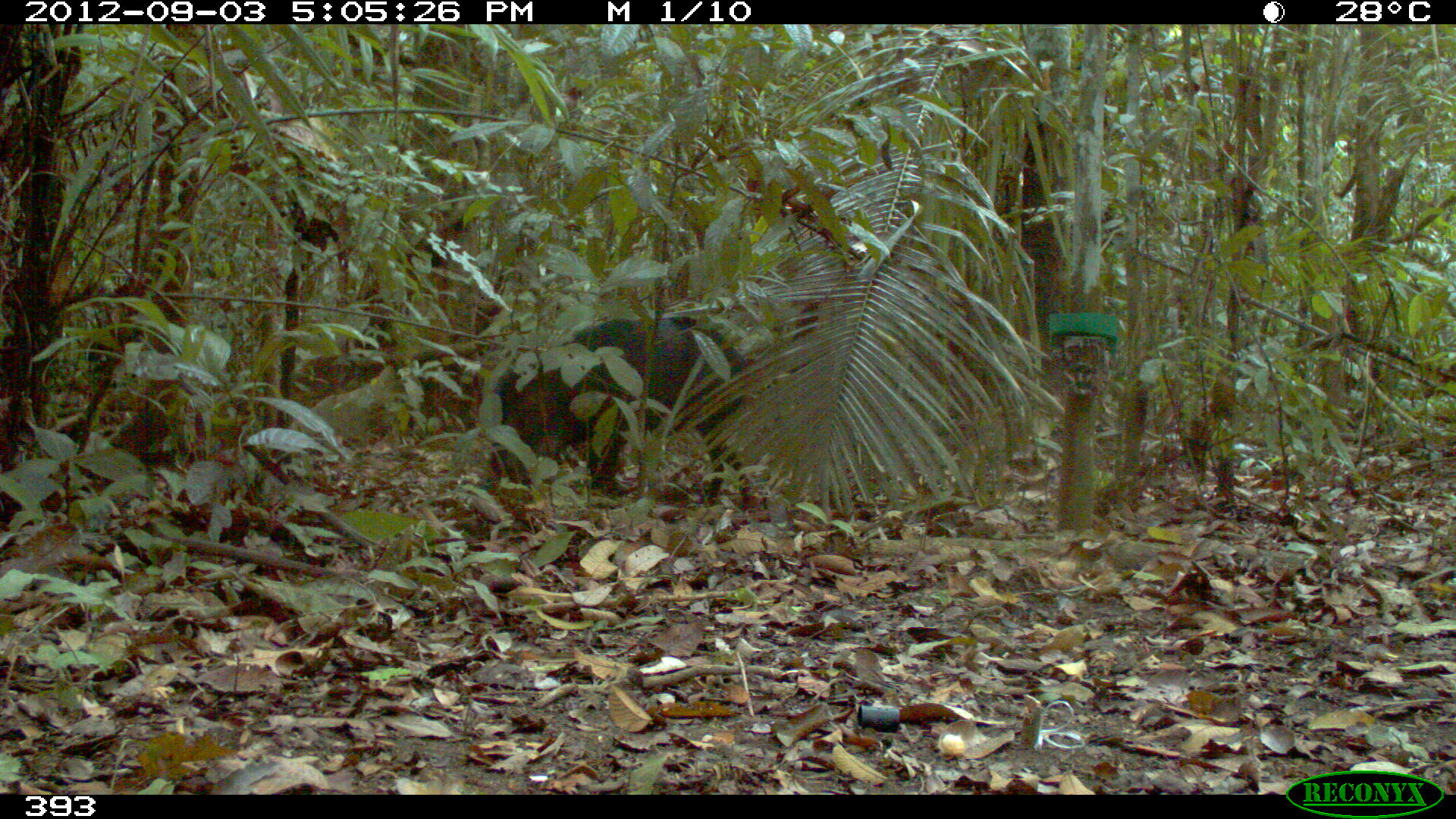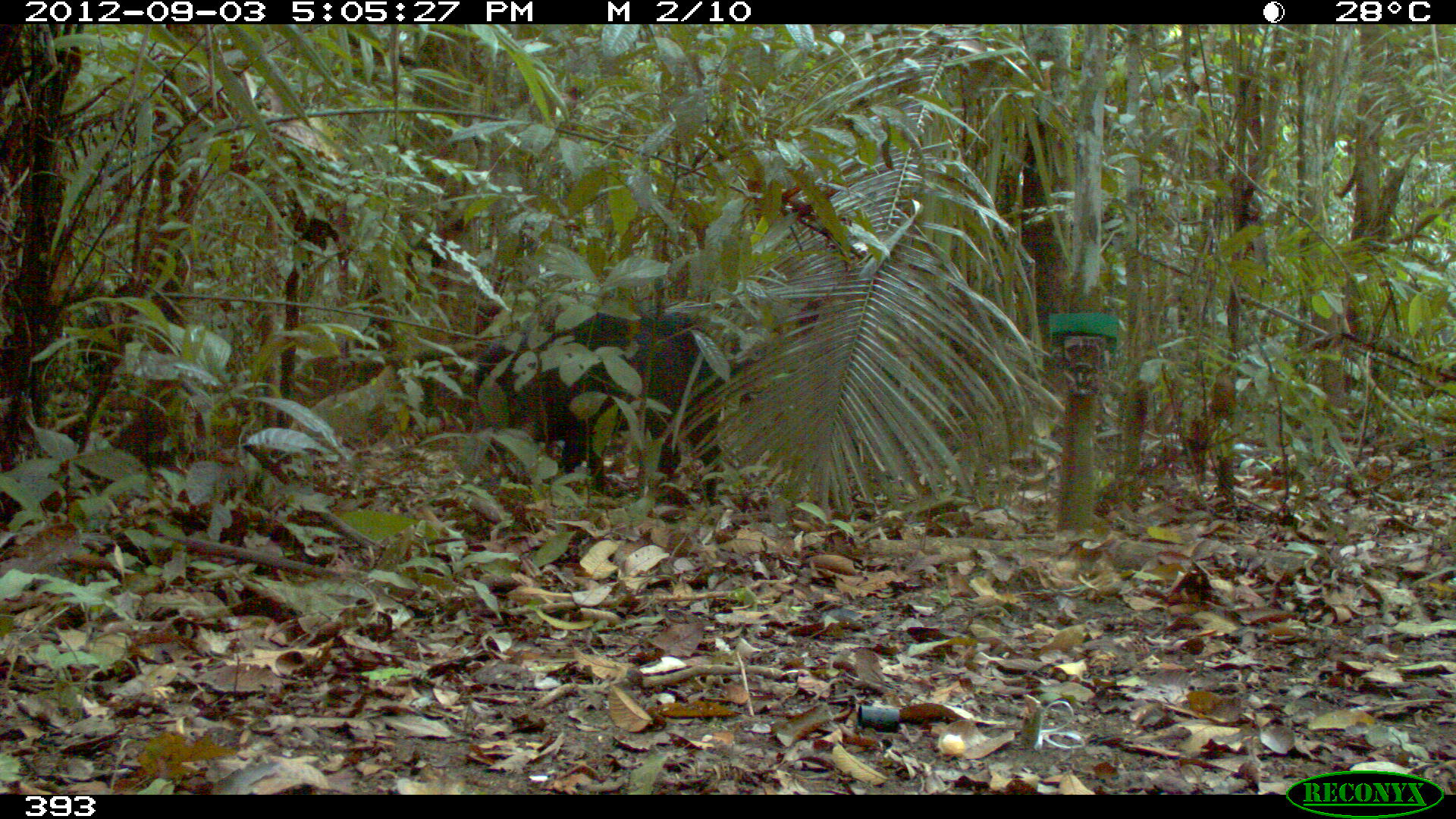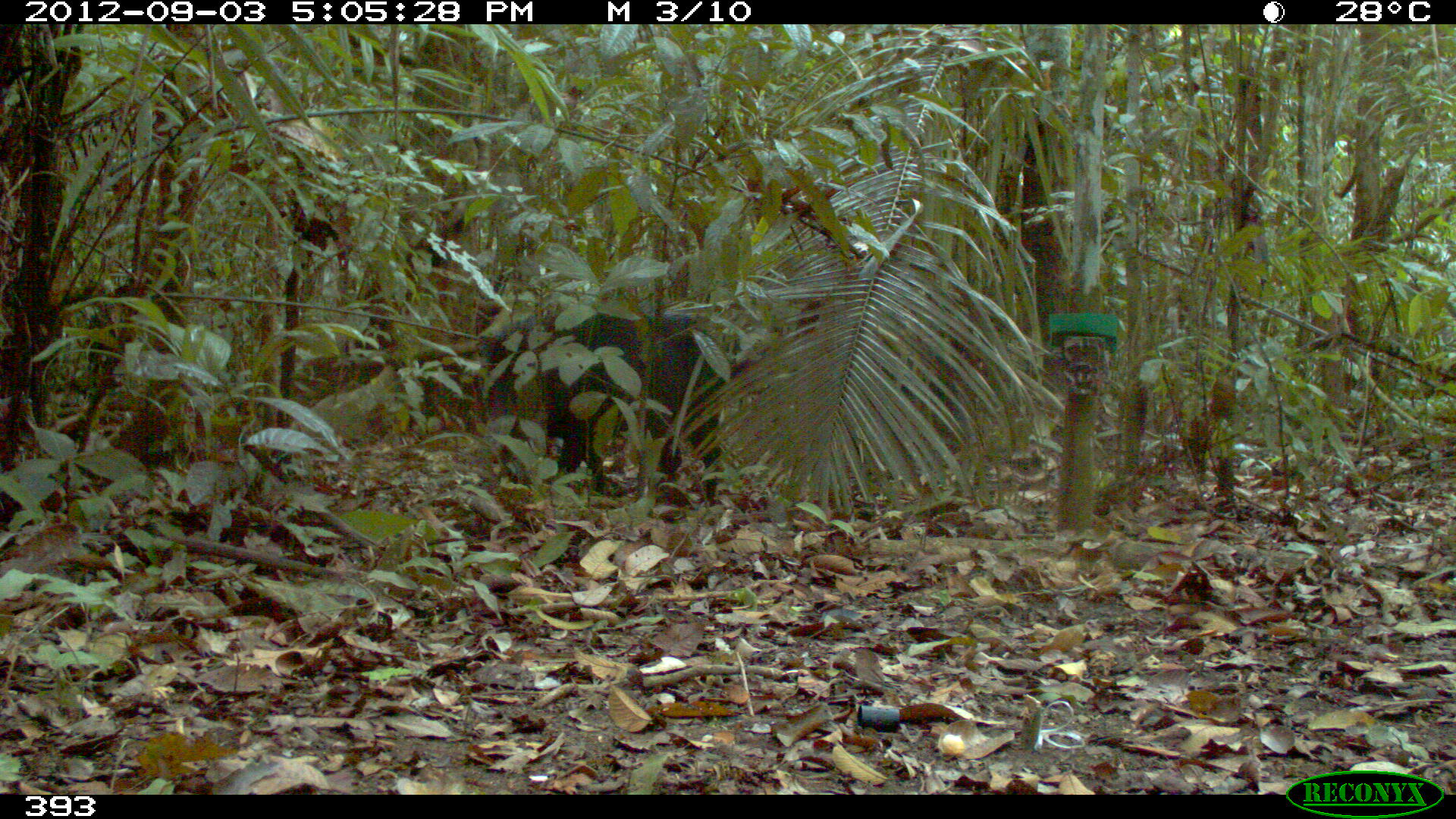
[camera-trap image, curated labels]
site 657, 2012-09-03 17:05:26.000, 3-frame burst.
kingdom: Animalia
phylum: Chordata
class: Mammalia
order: Artiodactyla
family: Tayassuidae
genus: Tayassu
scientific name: Tayassu pecari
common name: white-lipped peccary